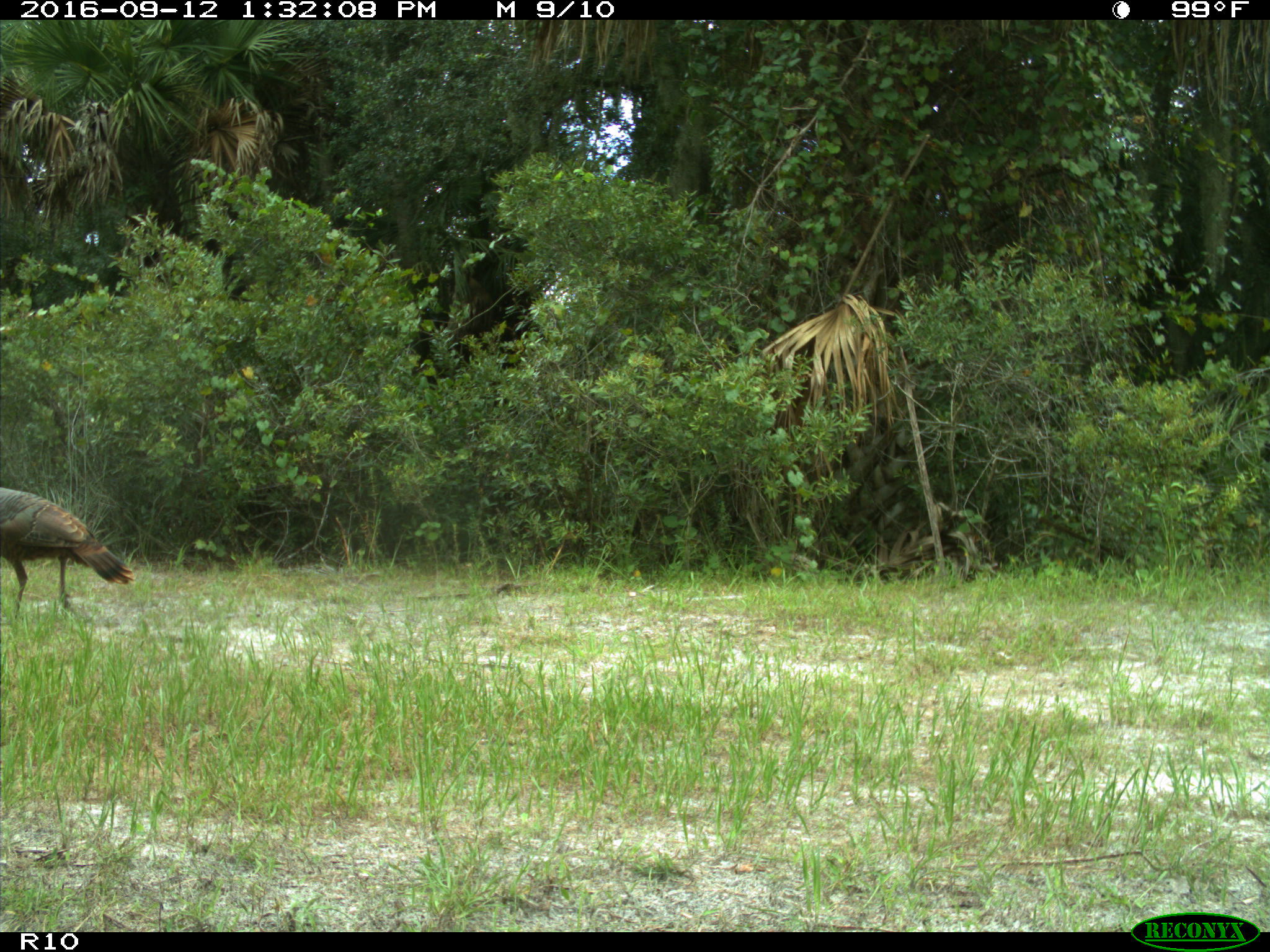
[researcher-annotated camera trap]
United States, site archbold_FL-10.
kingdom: Animalia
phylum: Chordata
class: Aves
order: Galliformes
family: Phasianidae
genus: Meleagris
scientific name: Meleagris gallopavo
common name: wild turkey